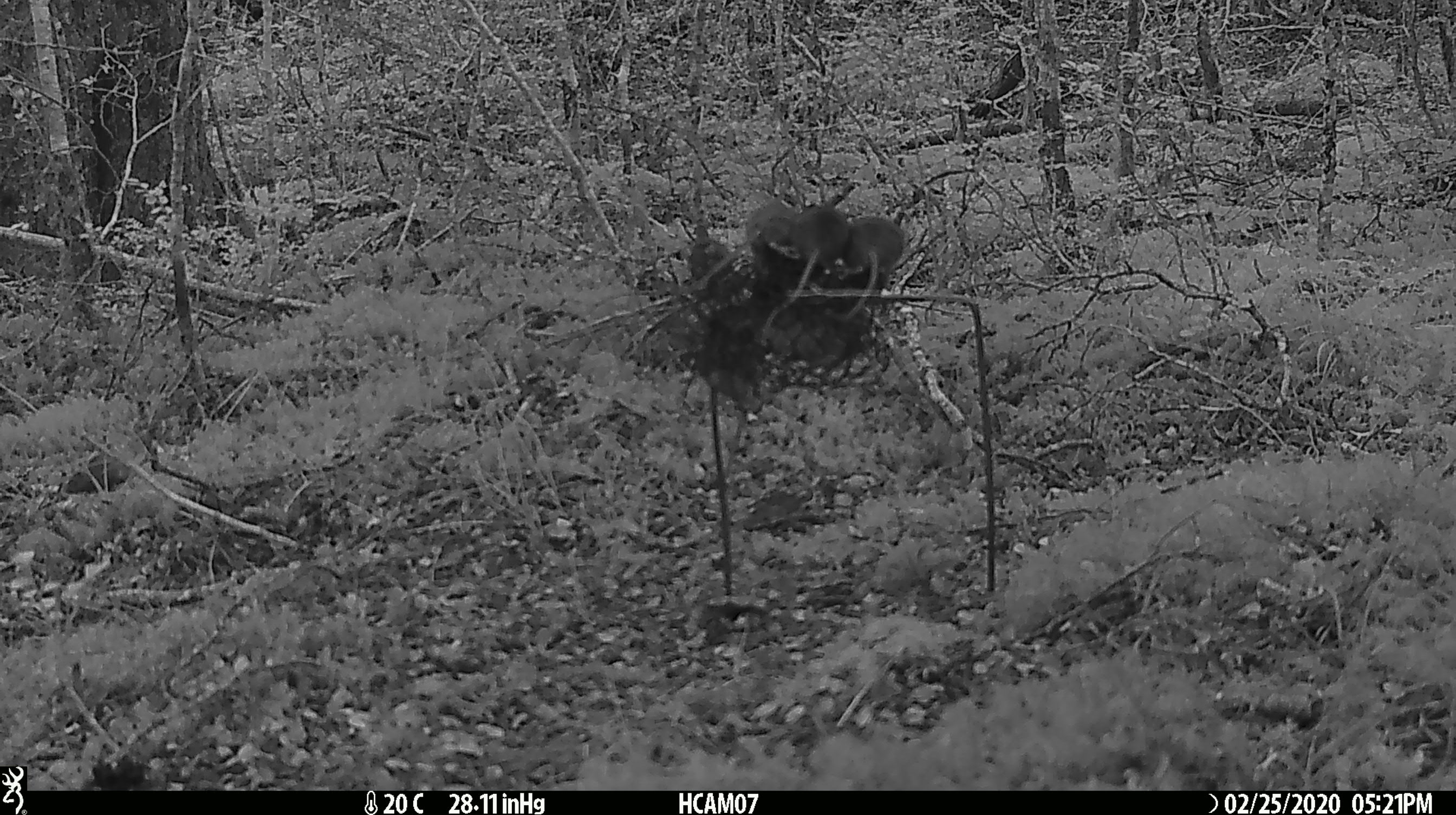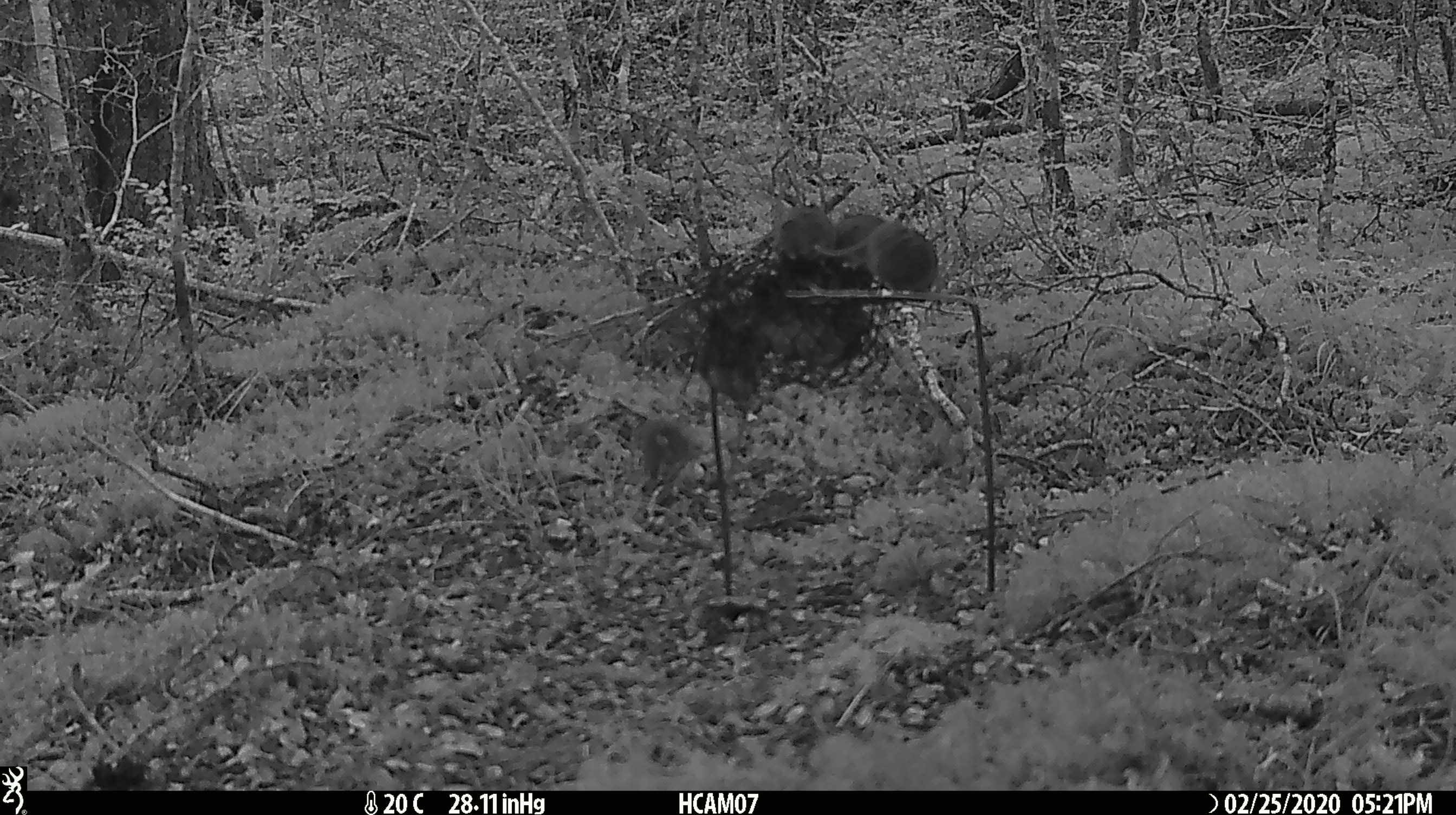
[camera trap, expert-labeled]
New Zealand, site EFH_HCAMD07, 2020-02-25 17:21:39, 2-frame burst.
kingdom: Animalia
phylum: Chordata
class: Mammalia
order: Rodentia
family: Muridae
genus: Mus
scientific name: Mus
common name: mouse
Mouse (Mus).